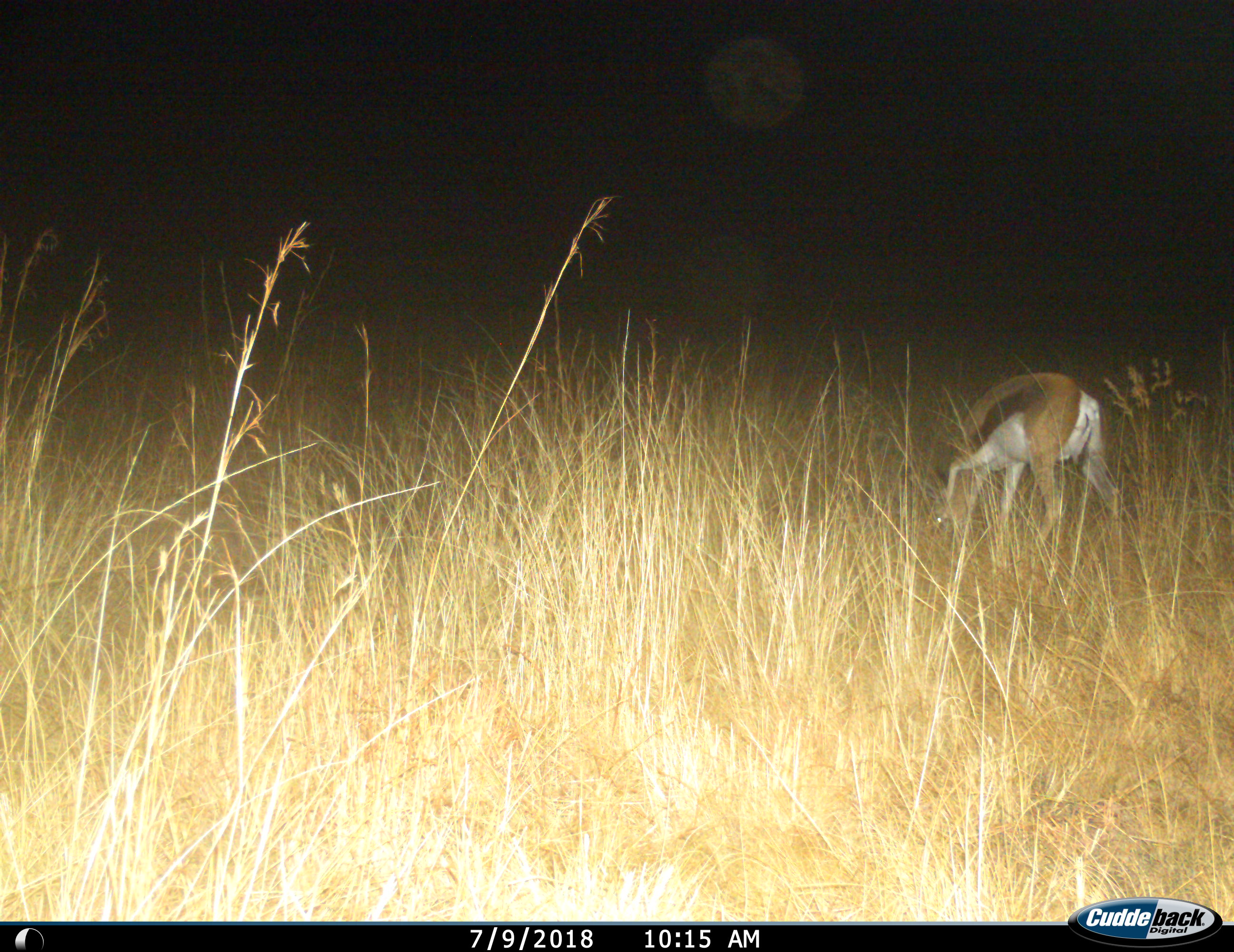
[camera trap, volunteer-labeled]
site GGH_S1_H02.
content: unidentified animal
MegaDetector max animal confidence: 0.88